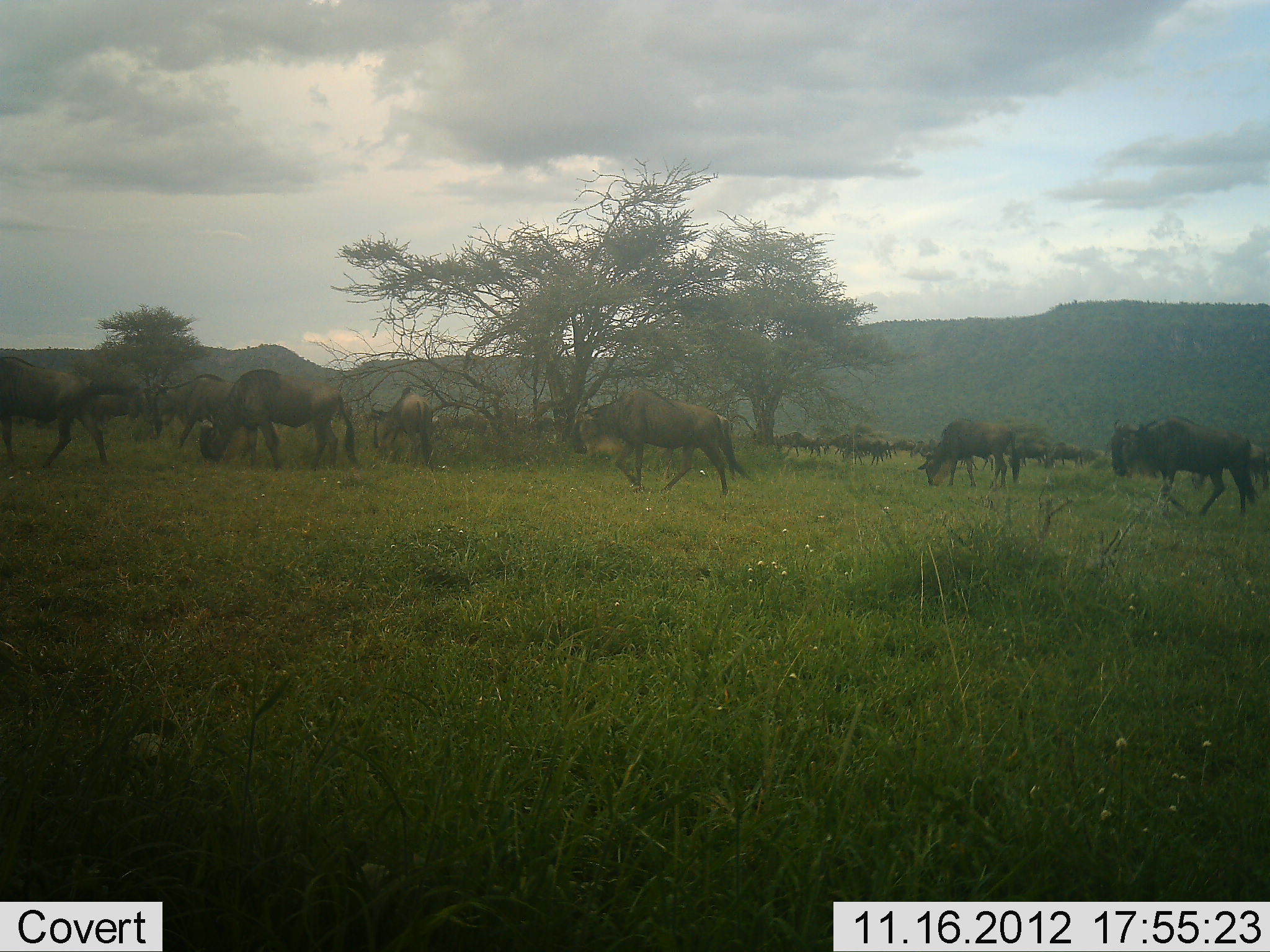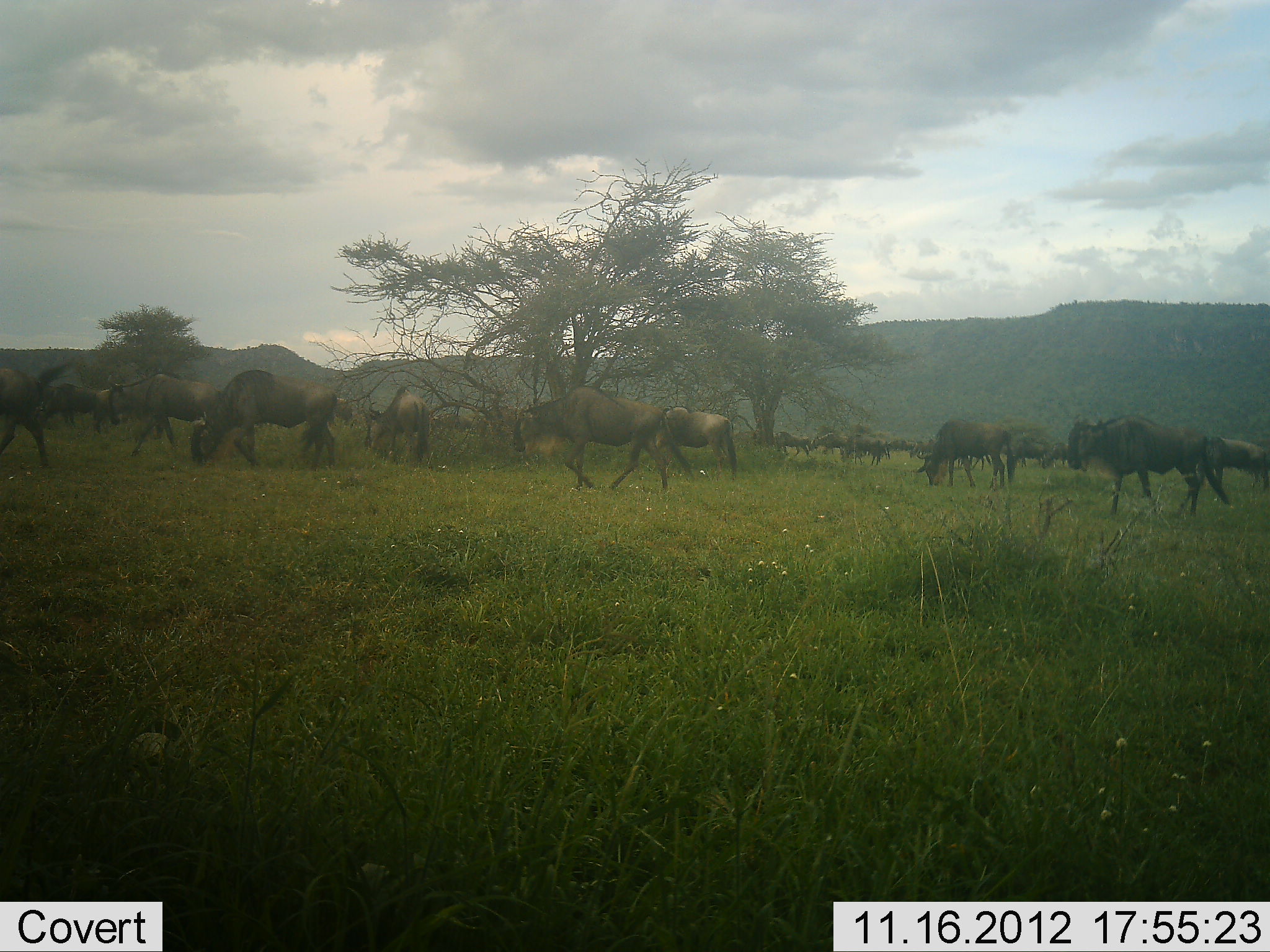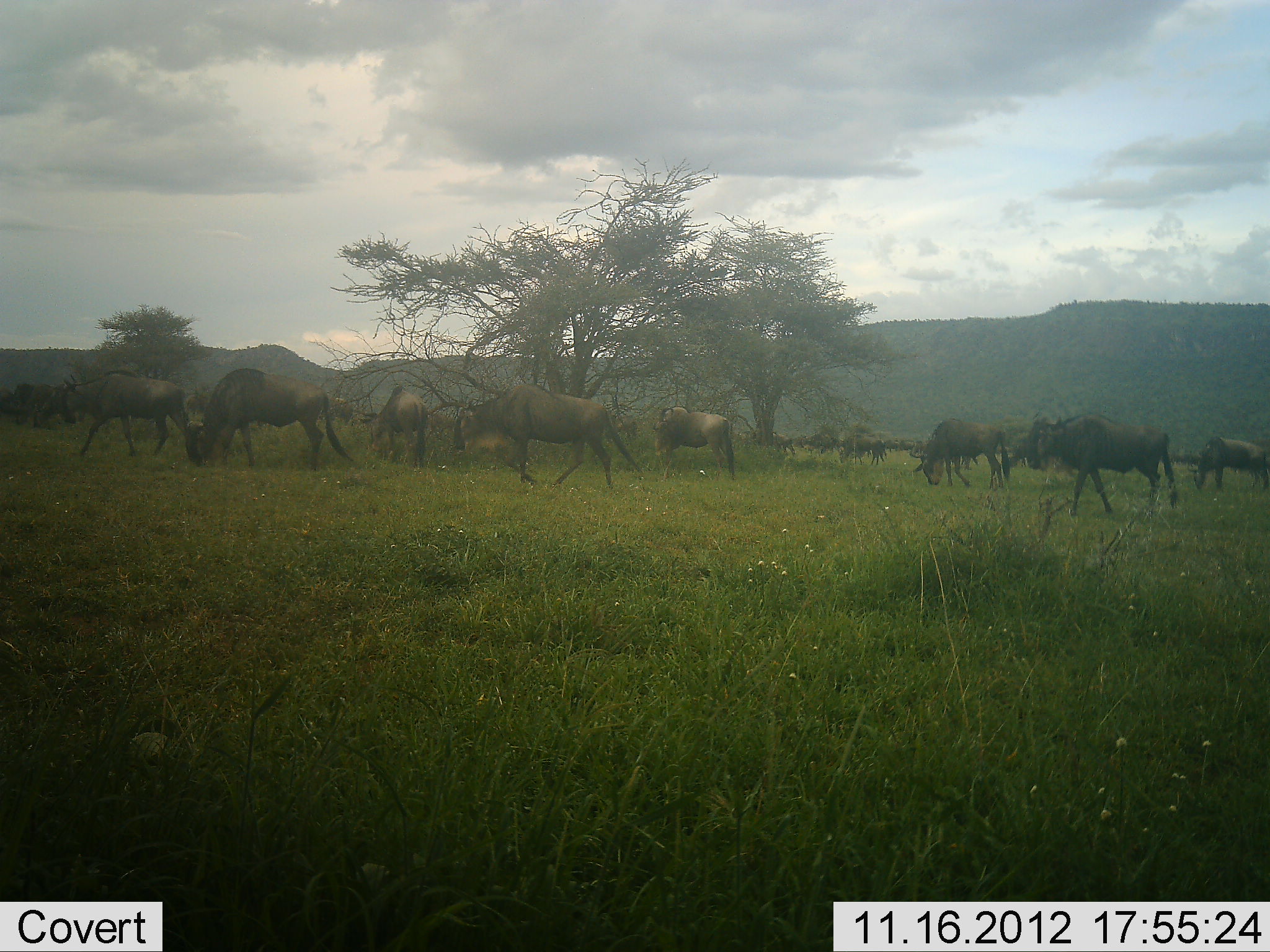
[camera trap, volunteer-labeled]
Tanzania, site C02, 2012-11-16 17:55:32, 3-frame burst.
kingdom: Animalia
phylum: Chordata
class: Mammalia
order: Artiodactyla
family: Bovidae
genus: Connochaetes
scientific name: Connochaetes taurinus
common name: blue wildebeest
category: wildebeest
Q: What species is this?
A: Wildebeest (blue wildebeest) (Connochaetes taurinus).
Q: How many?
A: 11-50.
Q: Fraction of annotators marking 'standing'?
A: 20%.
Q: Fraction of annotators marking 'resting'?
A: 0%.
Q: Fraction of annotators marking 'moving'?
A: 70%.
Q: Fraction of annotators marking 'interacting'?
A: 0%.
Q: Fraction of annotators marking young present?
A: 0%.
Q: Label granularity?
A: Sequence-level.